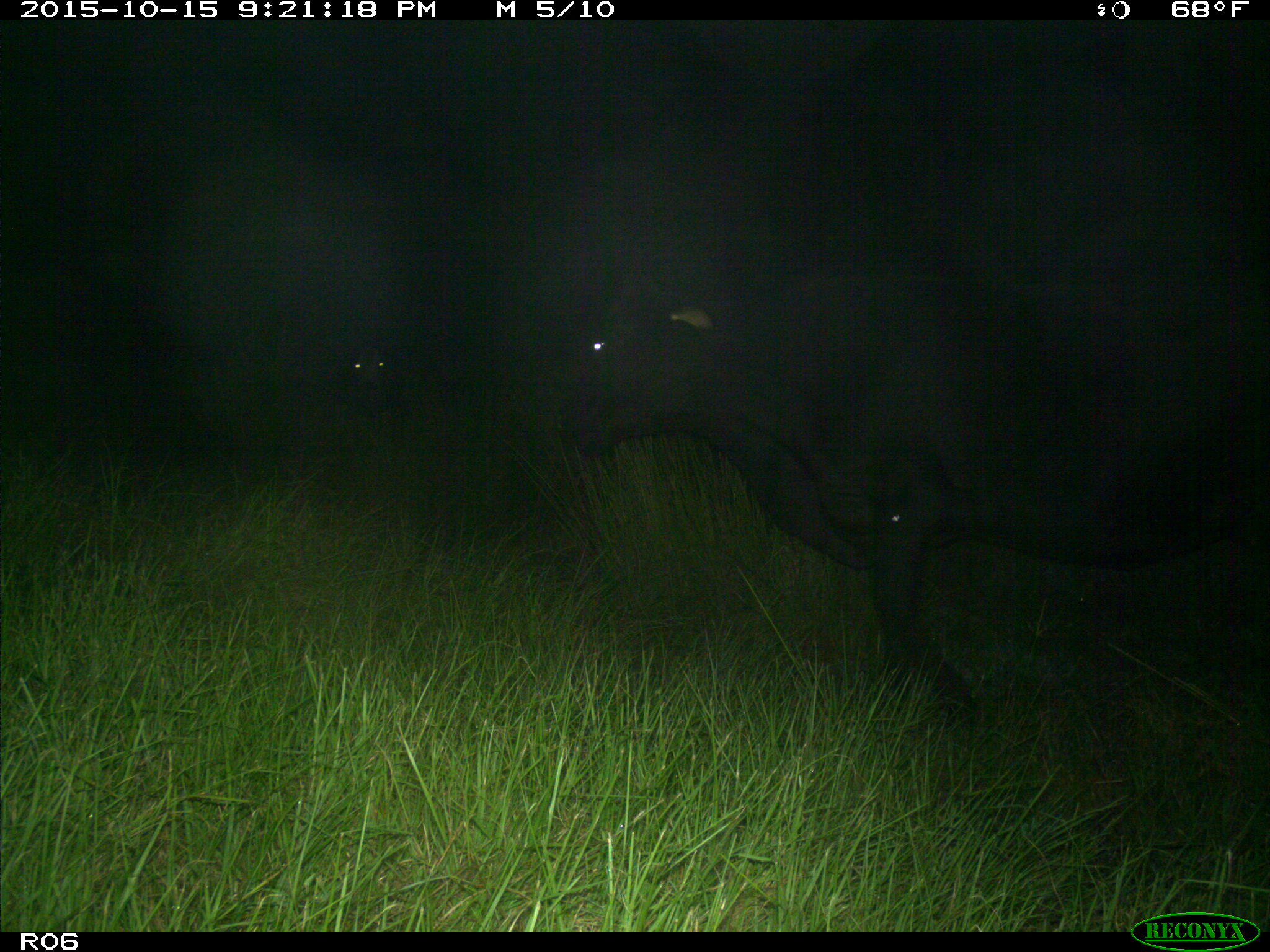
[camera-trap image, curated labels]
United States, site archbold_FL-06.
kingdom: Animalia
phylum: Chordata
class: Mammalia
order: Artiodactyla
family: Bovidae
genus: Bos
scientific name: Bos taurus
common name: domestic cow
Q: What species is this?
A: Bos taurus (domestic cow).